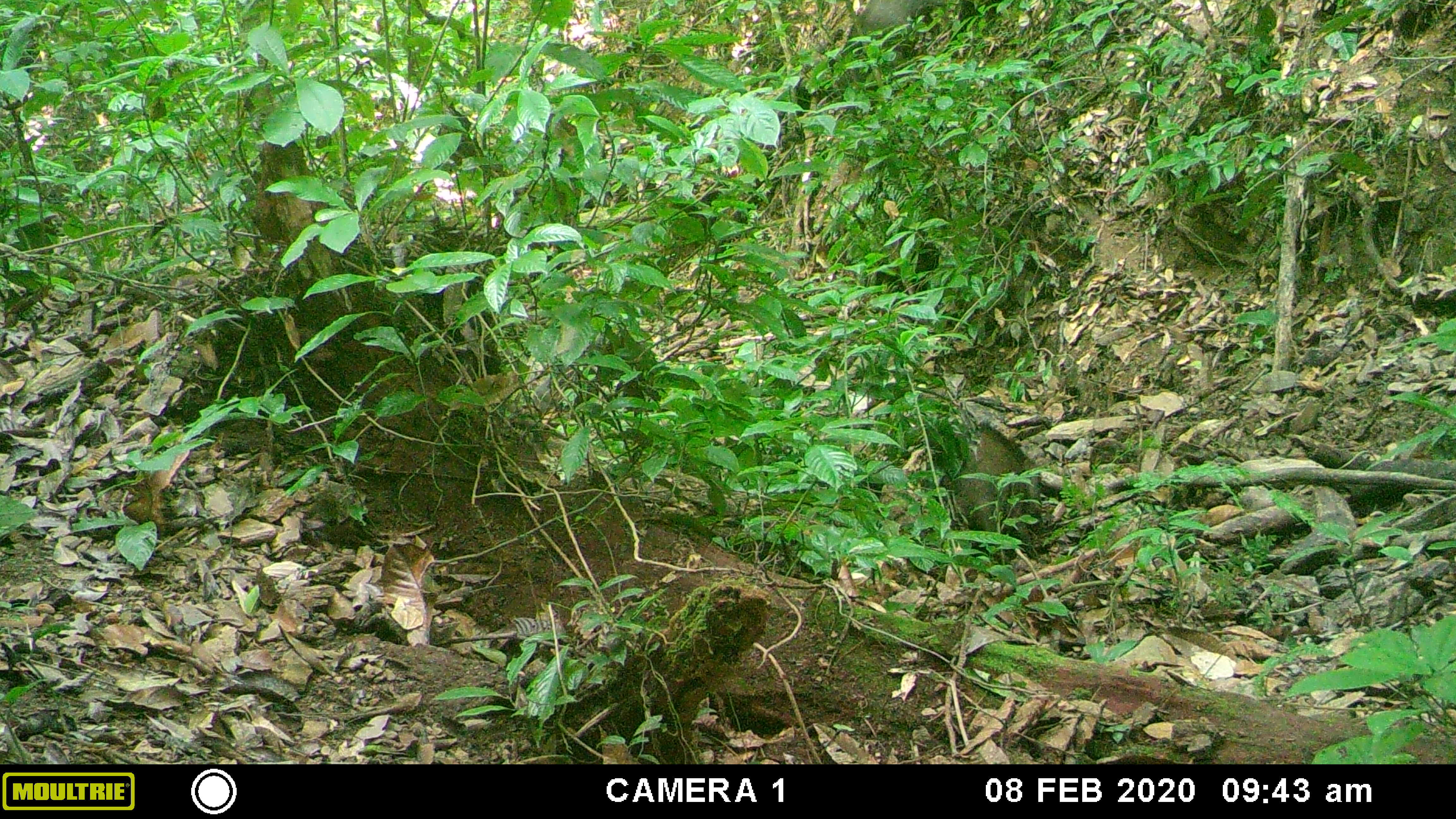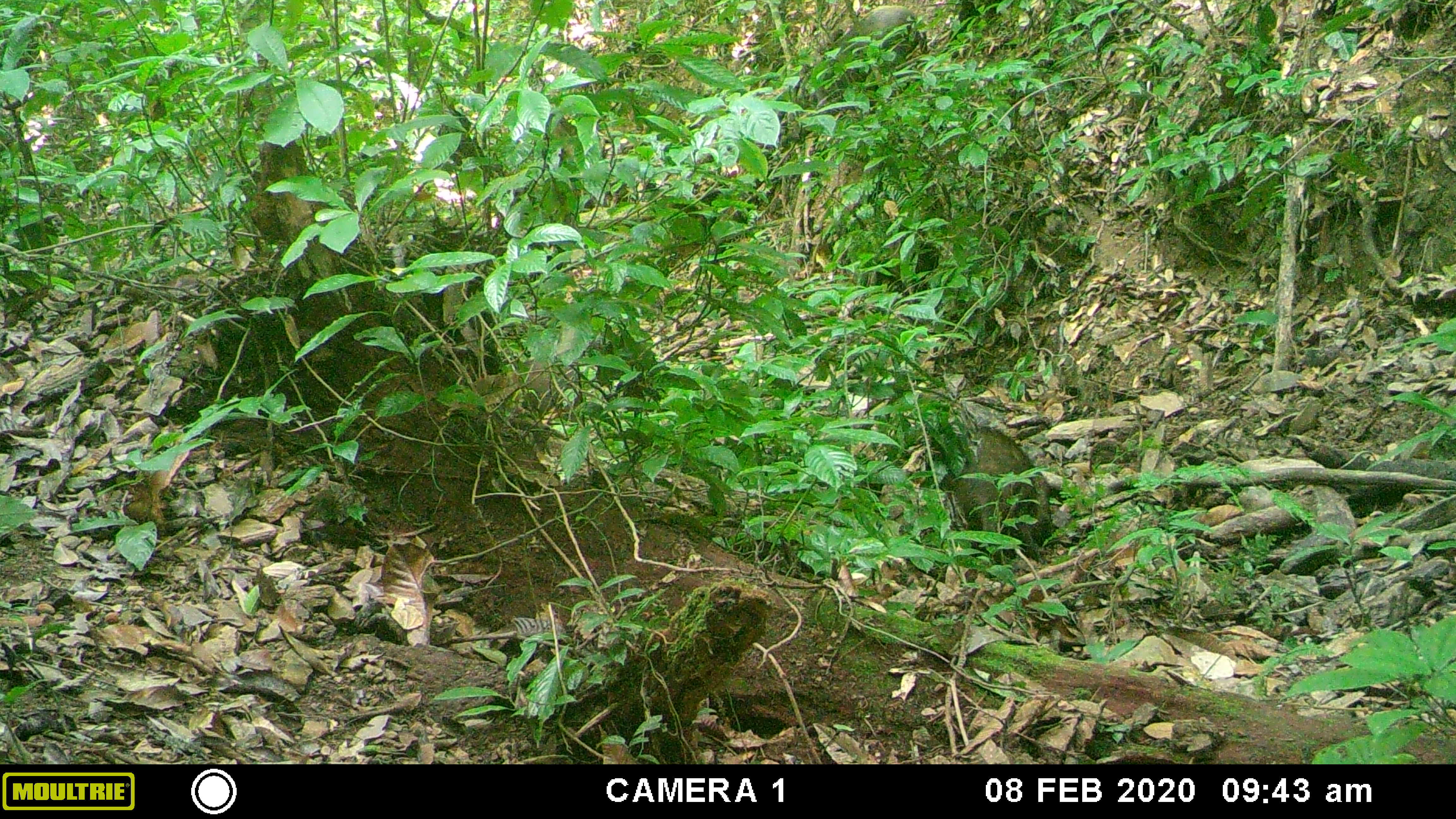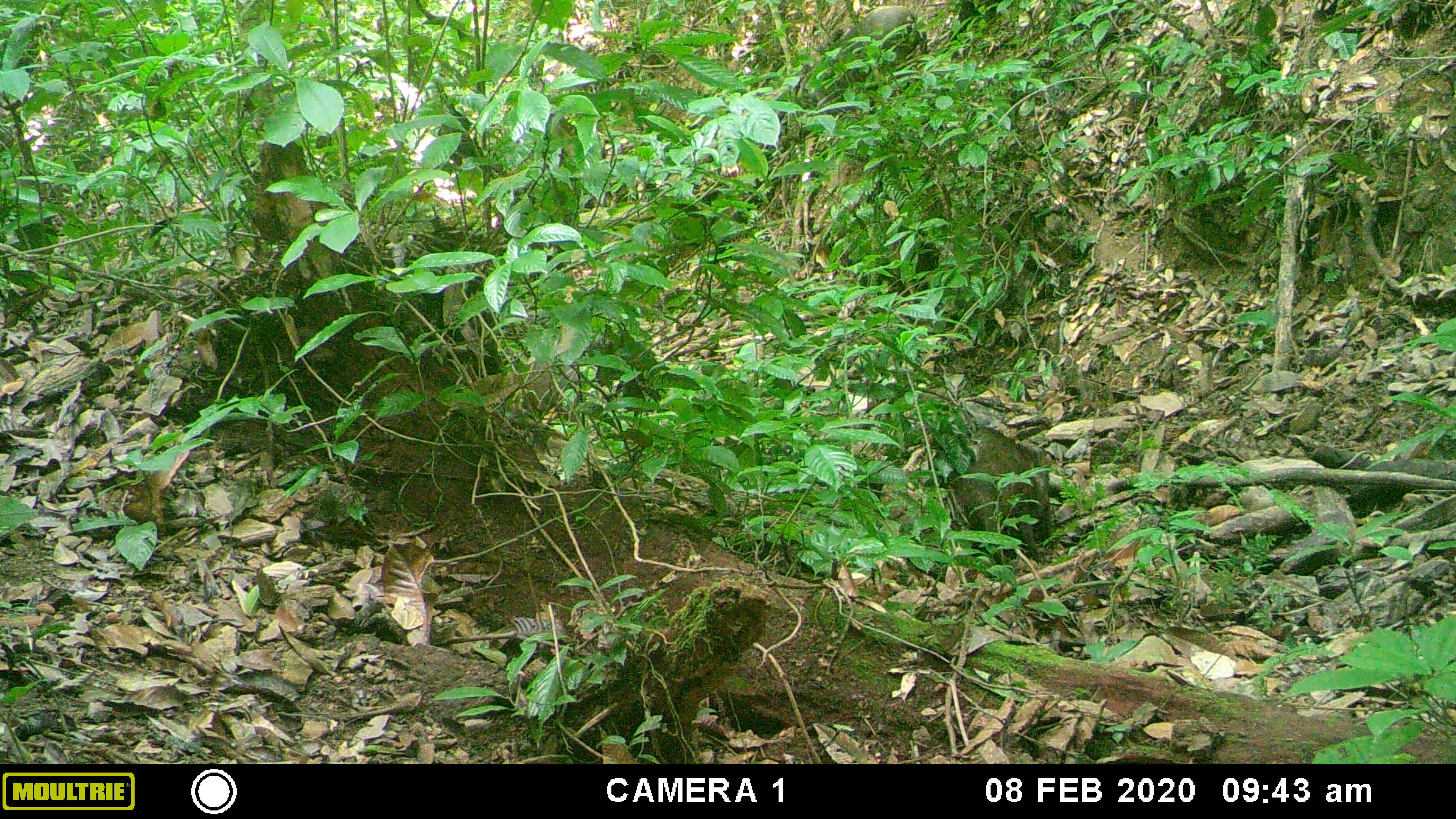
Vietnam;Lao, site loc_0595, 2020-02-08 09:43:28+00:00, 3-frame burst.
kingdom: Animalia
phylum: Chordata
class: Mammalia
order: Artiodactyla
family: Suidae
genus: Sus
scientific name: Sus scrofa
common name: eurasian wild pig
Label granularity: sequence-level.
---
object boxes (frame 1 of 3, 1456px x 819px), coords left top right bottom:
eurasian wild pig: 938 419 1042 562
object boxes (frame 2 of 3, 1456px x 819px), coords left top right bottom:
eurasian wild pig: 939 424 1053 563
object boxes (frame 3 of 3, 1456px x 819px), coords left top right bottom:
eurasian wild pig: 935 427 1053 563